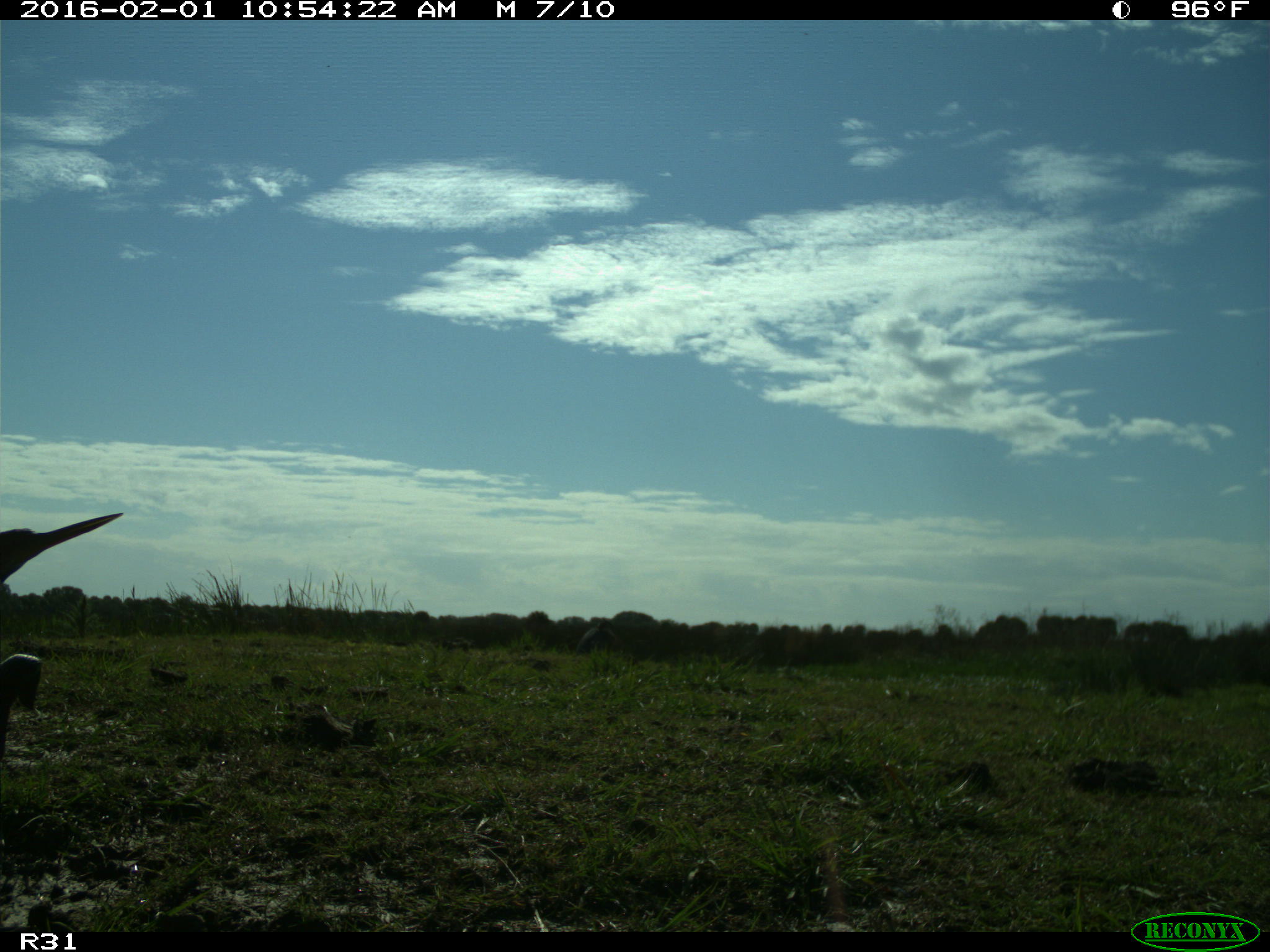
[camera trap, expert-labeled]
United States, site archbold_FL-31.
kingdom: Animalia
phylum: Chordata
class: Aves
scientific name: Aves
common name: birds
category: unidentified bird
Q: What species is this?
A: Unidentified bird (birds) (Aves).